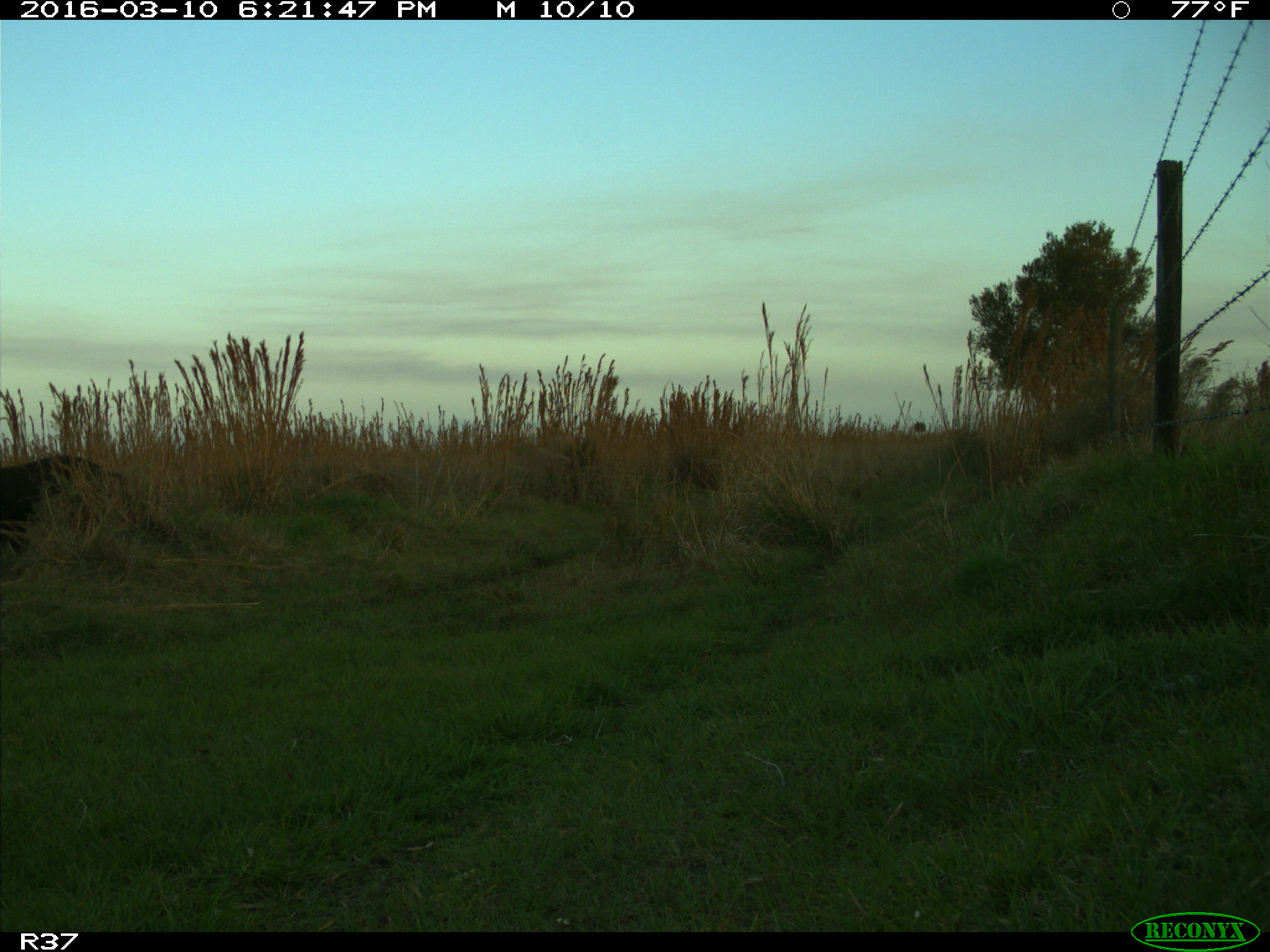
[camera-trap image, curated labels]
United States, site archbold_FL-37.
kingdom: Animalia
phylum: Chordata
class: Mammalia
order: Artiodactyla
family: Suidae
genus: Sus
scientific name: Sus scrofa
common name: wild boar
Sus scrofa (wild boar).